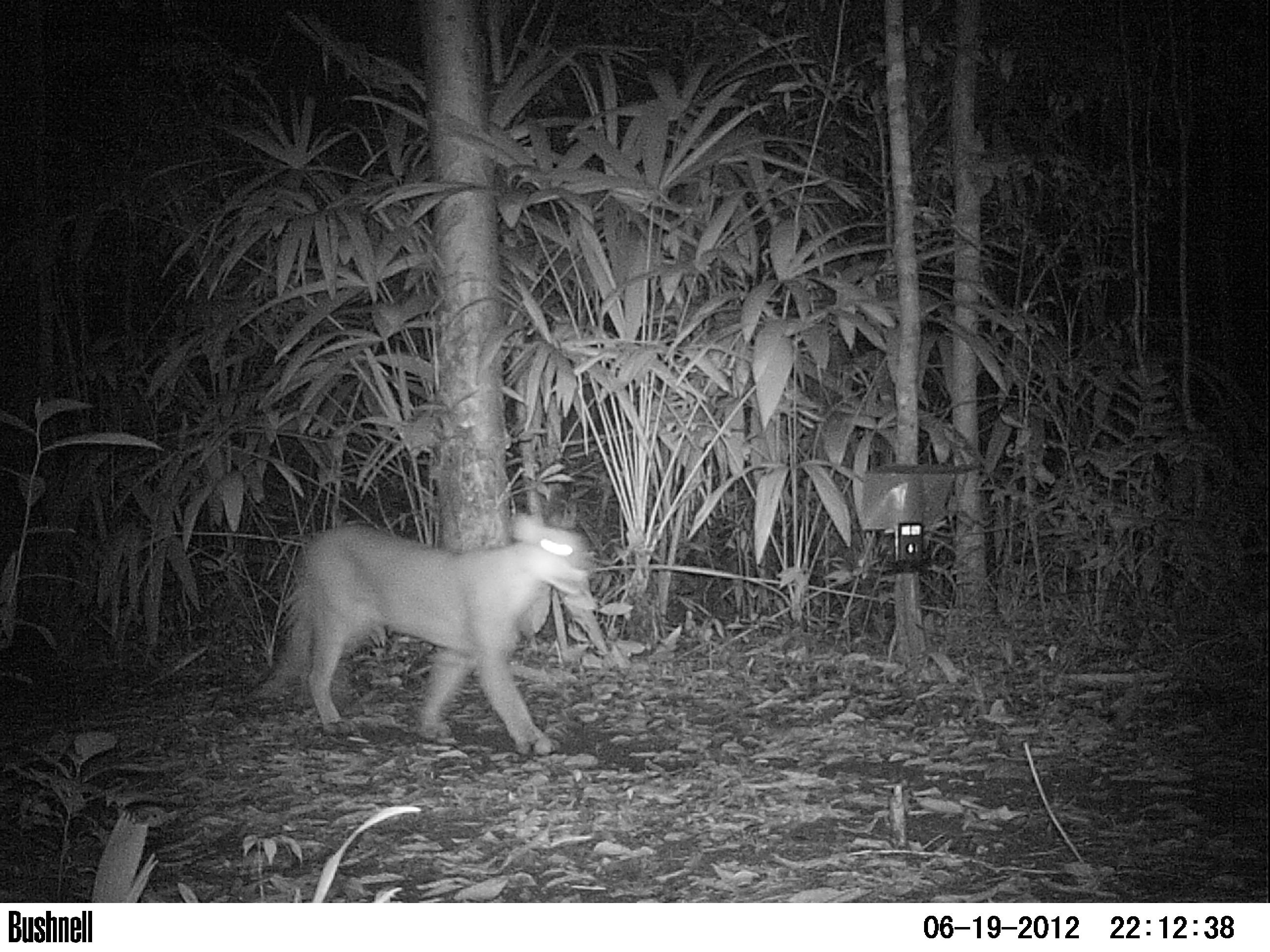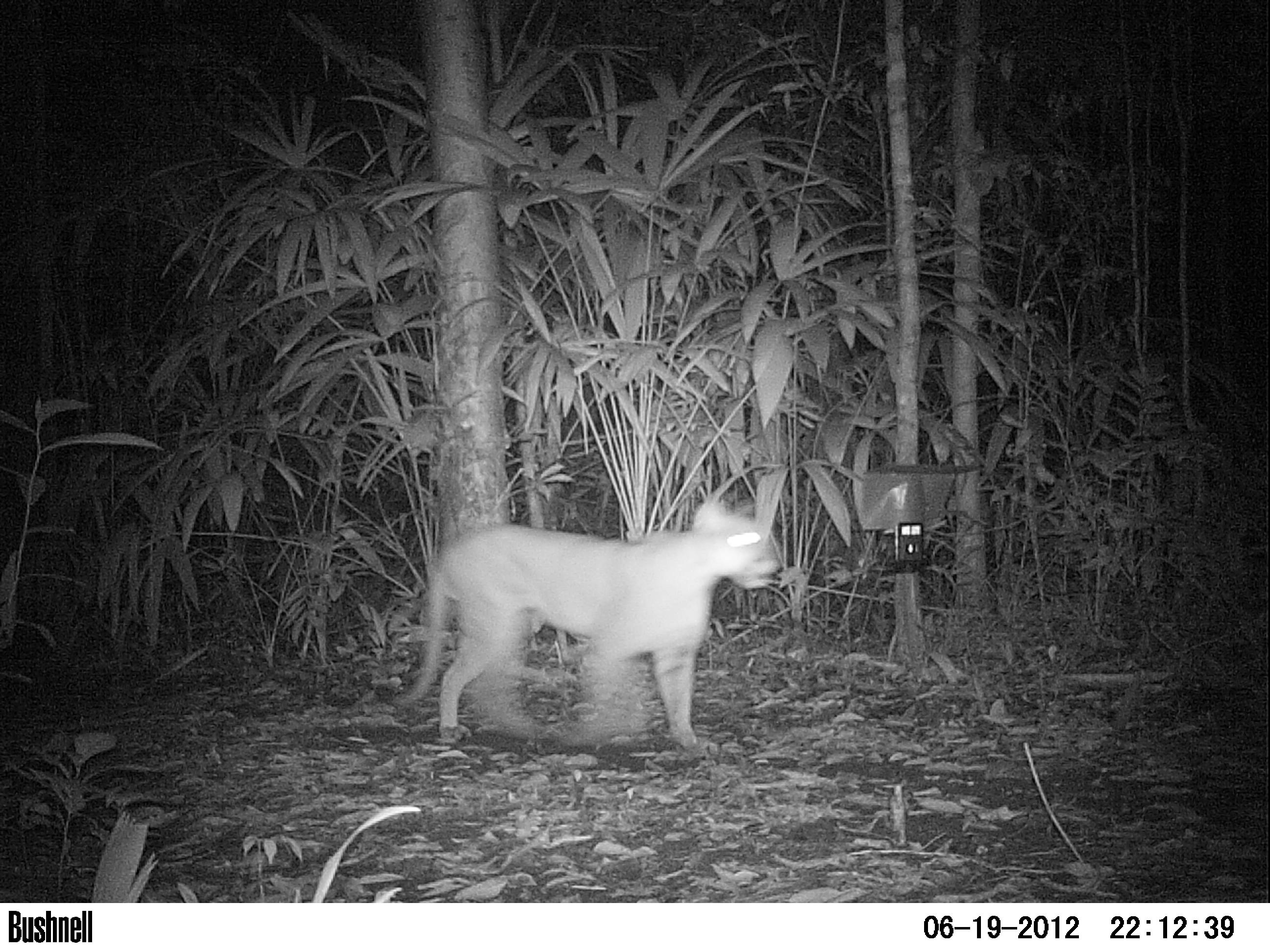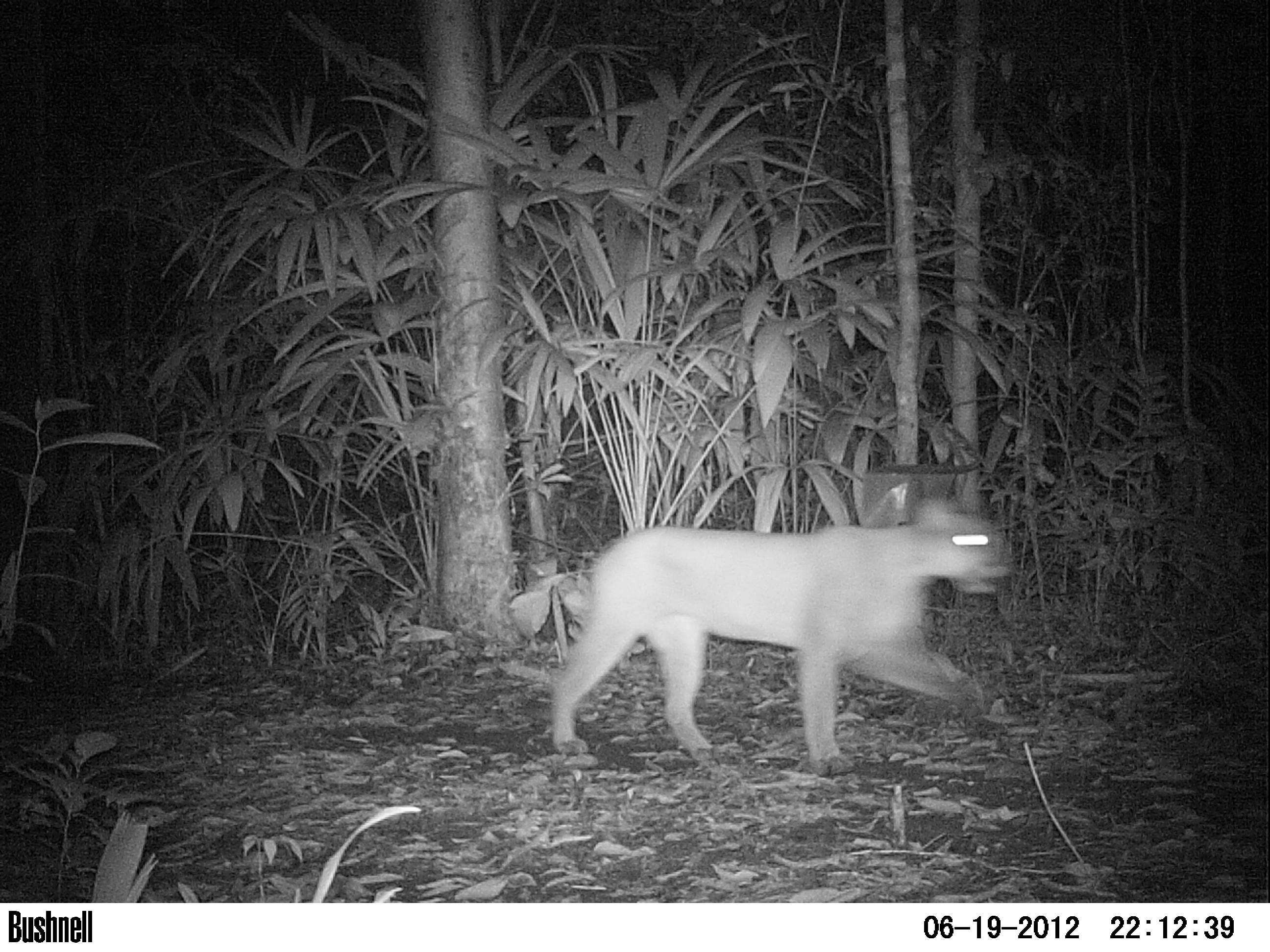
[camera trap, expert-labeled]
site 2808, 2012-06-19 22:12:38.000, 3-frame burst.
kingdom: Animalia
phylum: Chordata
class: Mammalia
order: Carnivora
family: Felidae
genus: Puma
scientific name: Puma concolor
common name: mountain lion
Puma concolor (mountain lion), count 1, age juvenile.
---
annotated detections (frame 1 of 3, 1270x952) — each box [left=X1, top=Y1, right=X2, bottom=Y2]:
puma concolor: [left=246, top=510, right=590, bottom=754]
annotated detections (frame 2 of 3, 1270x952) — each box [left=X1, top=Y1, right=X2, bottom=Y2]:
puma concolor: [left=388, top=494, right=783, bottom=754]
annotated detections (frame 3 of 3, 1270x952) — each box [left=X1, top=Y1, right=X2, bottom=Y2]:
puma concolor: [left=547, top=488, right=1018, bottom=776]